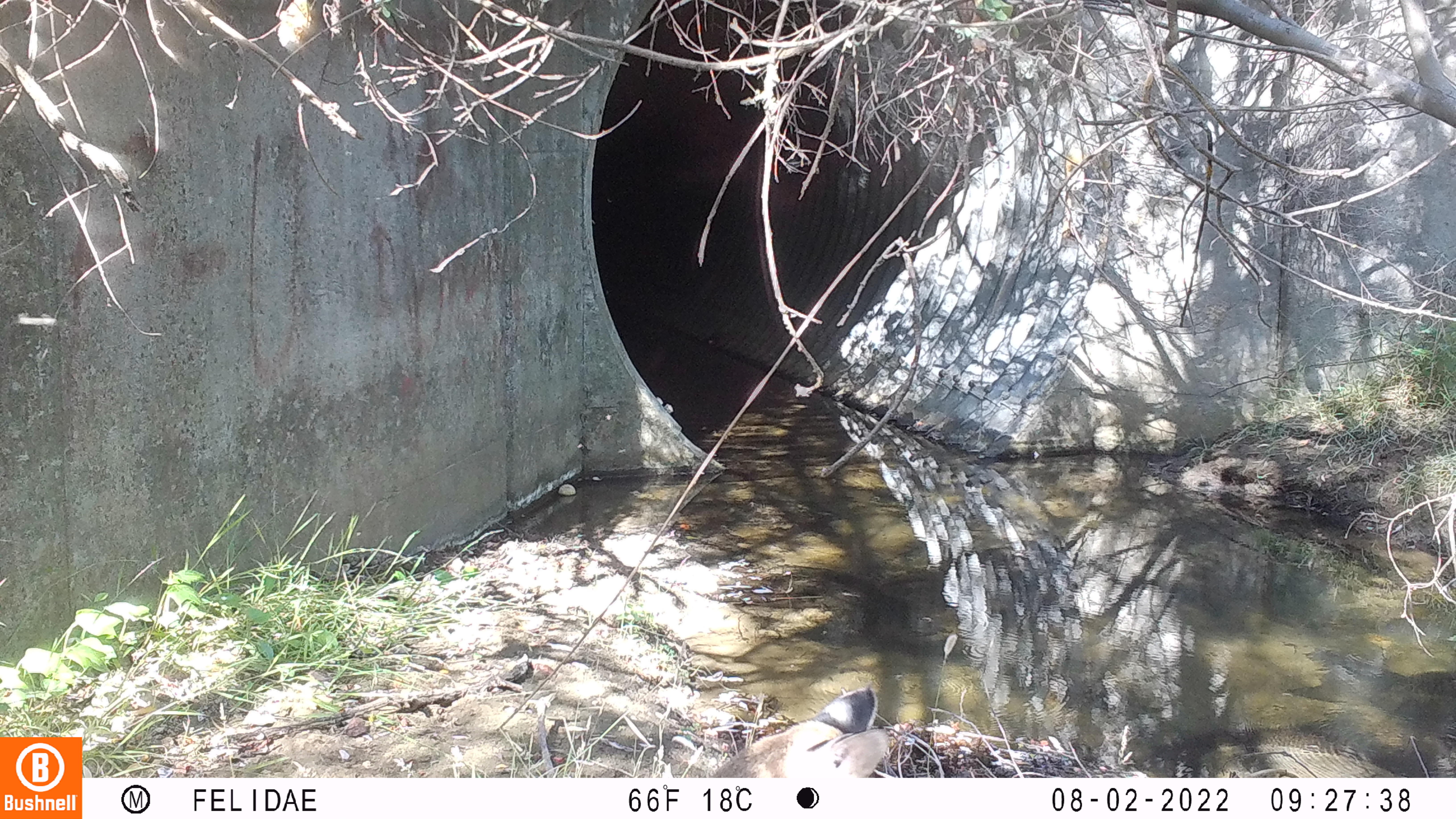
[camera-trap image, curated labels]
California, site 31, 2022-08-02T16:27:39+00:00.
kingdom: Animalia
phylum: Chordata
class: Mammalia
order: Carnivora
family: Felidae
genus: Lynx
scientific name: Lynx rufus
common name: bobcat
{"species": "bobcat (Lynx rufus)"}